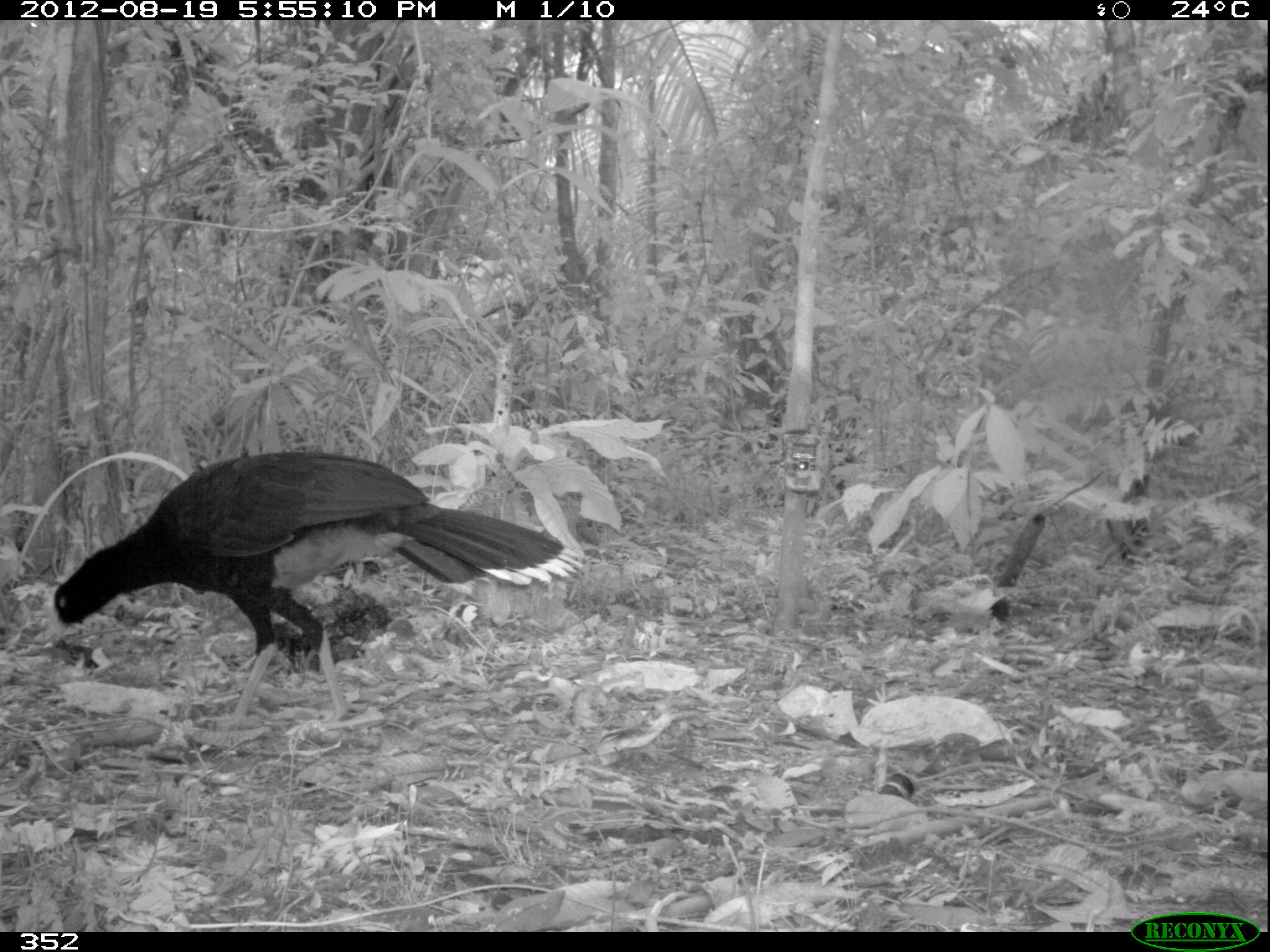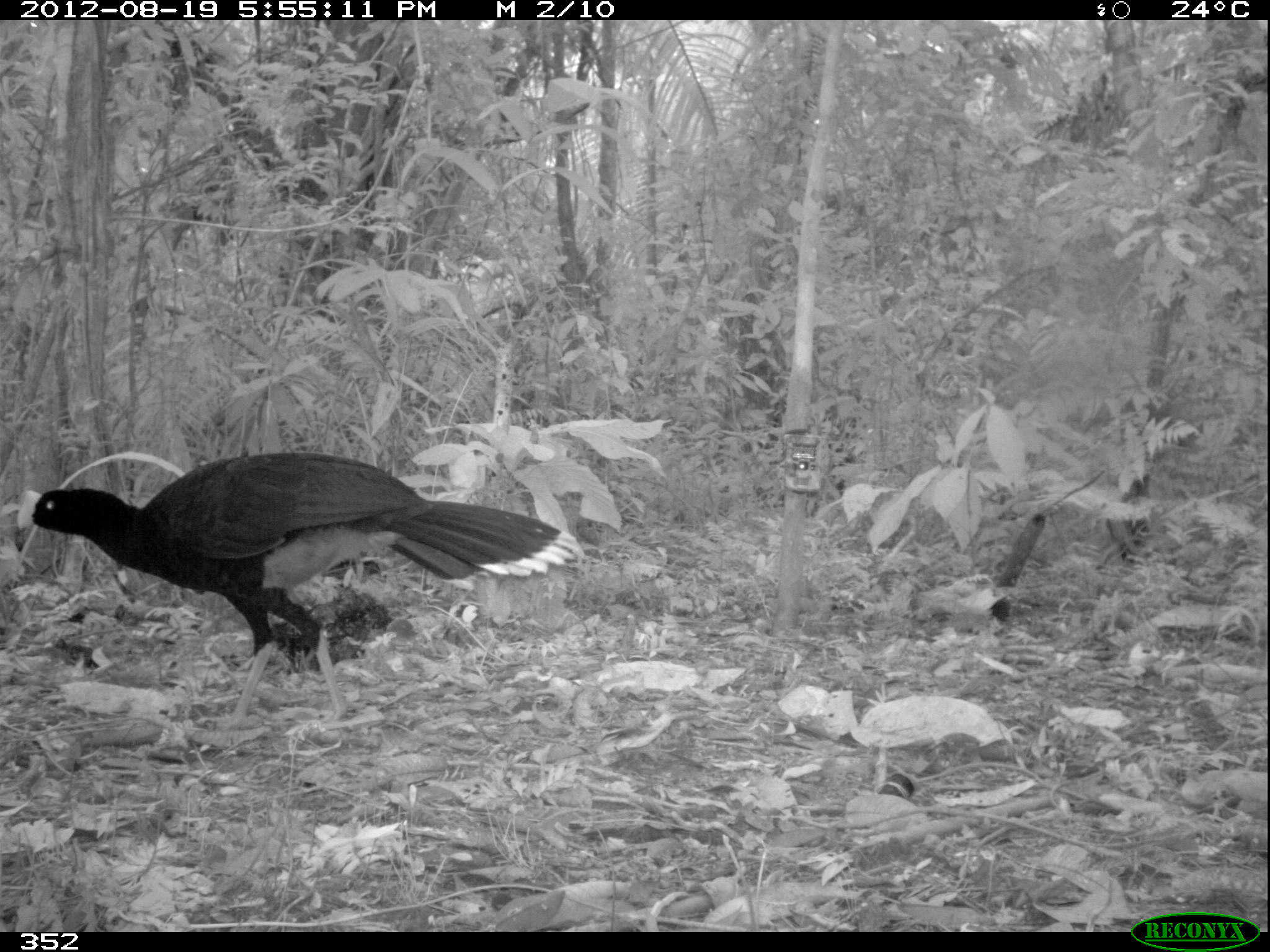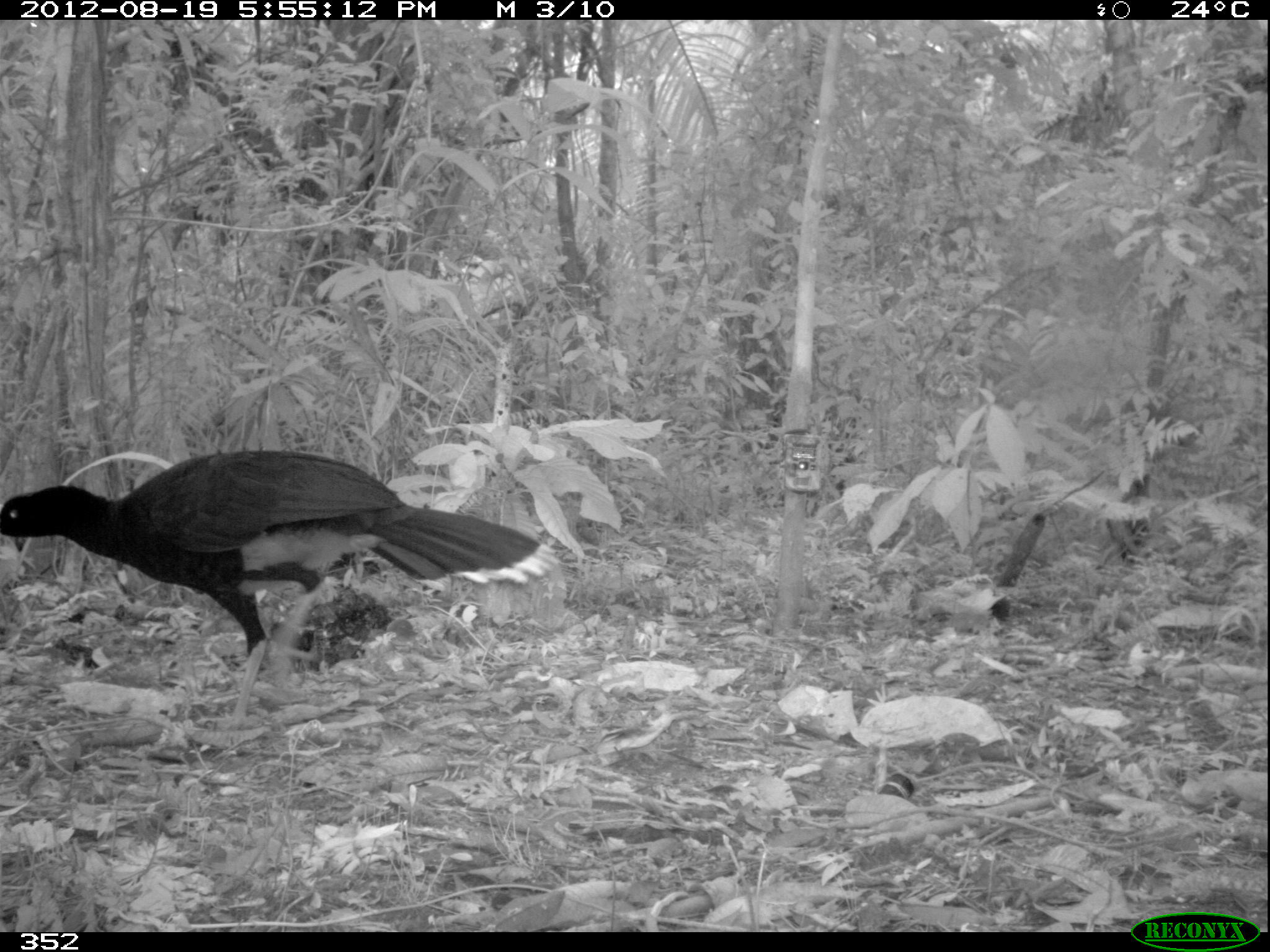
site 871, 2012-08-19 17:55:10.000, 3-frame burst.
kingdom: Animalia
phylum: Chordata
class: Aves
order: Galliformes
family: Cracidae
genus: Mitu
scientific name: Mitu tuberosum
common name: razor-billed curassow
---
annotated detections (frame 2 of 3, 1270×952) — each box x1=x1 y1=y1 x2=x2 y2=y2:
mitu tuberosum: x1=13 y1=446 x2=582 y2=732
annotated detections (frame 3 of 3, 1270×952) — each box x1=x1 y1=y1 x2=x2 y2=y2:
mitu tuberosum: x1=0 y1=446 x2=561 y2=731